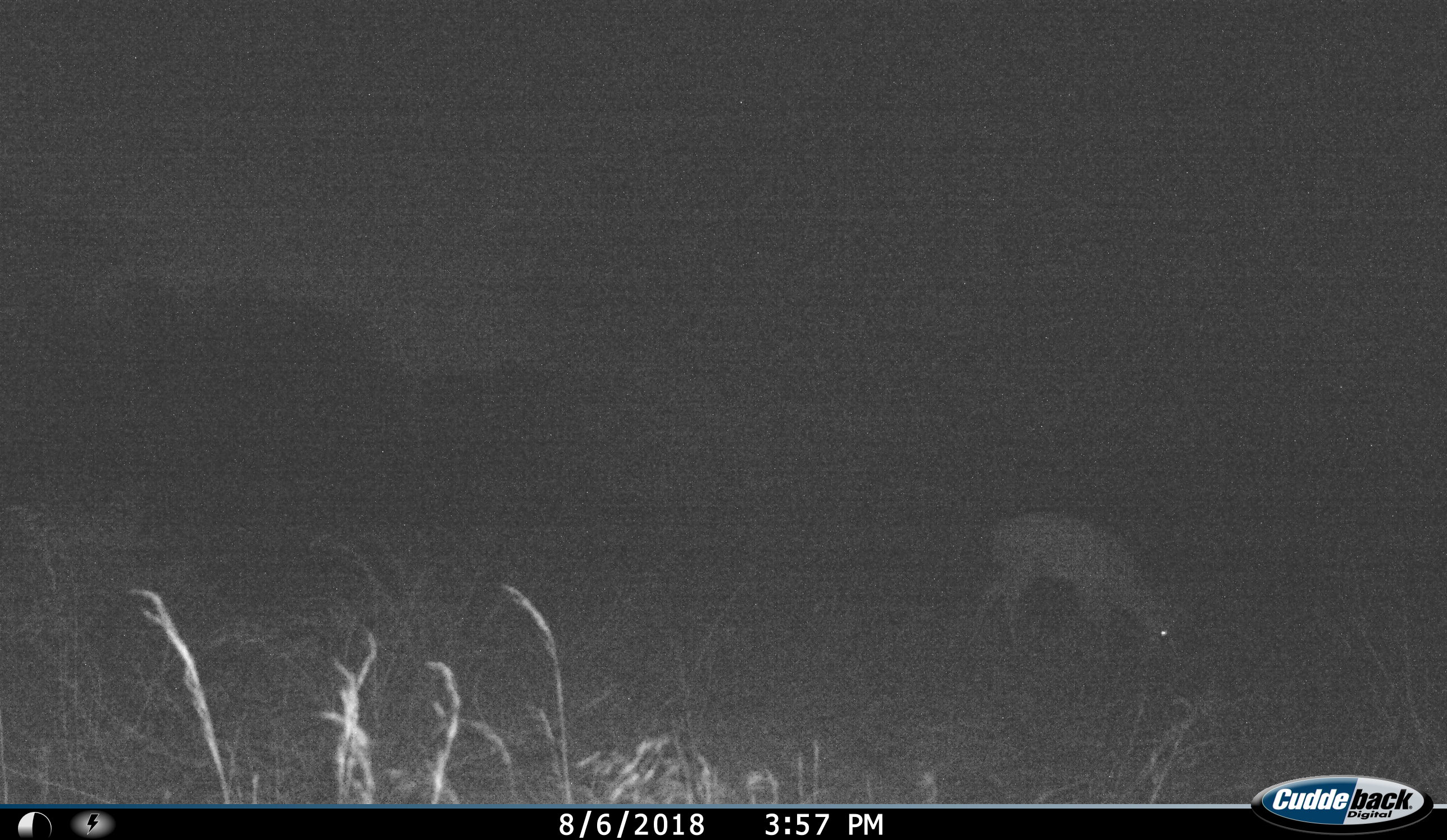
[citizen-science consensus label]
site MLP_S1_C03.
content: unidentified animal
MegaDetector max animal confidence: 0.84